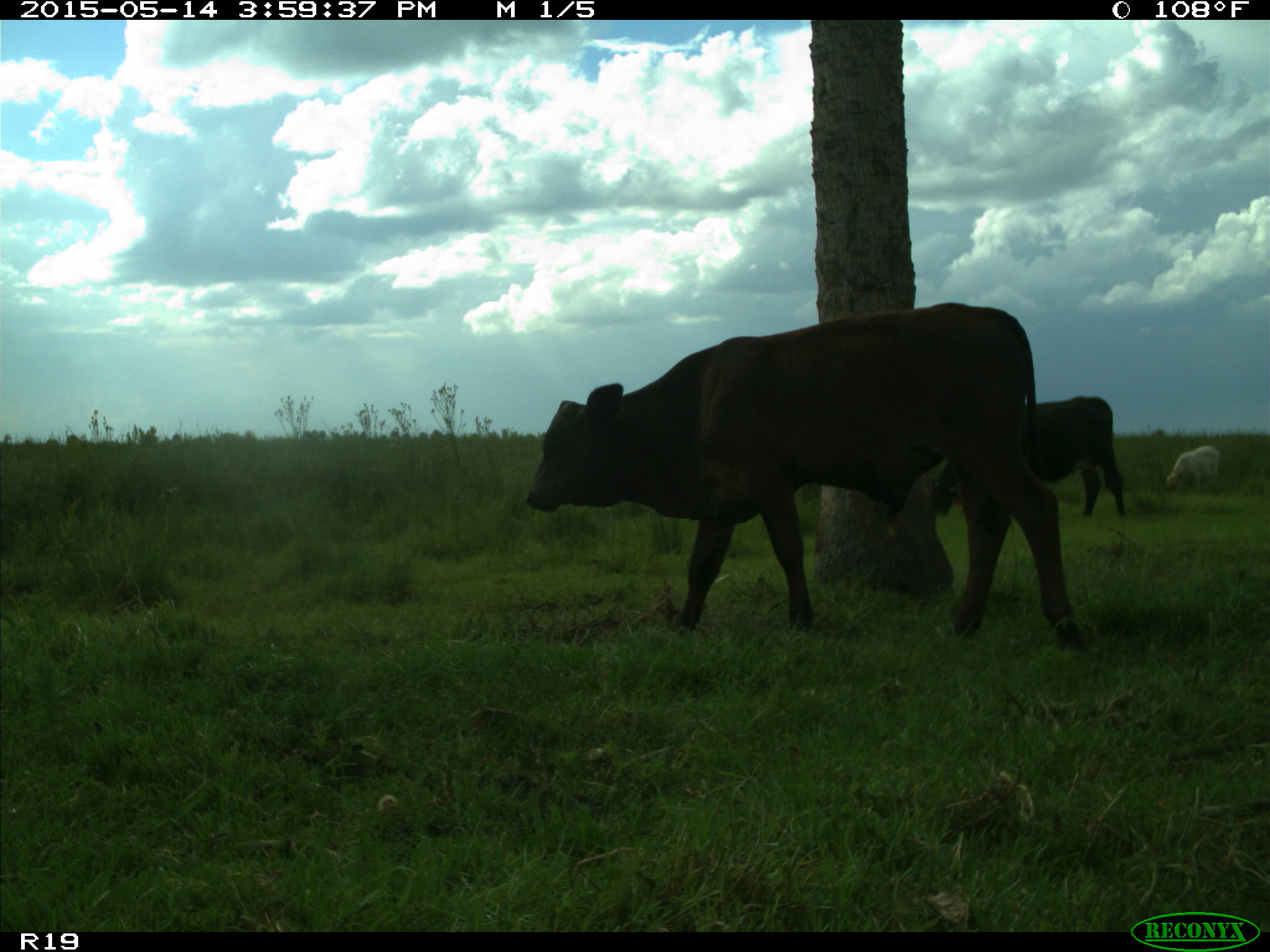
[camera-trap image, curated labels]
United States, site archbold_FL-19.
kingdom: Animalia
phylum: Chordata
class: Mammalia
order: Artiodactyla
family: Bovidae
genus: Bos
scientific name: Bos taurus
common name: domestic cow